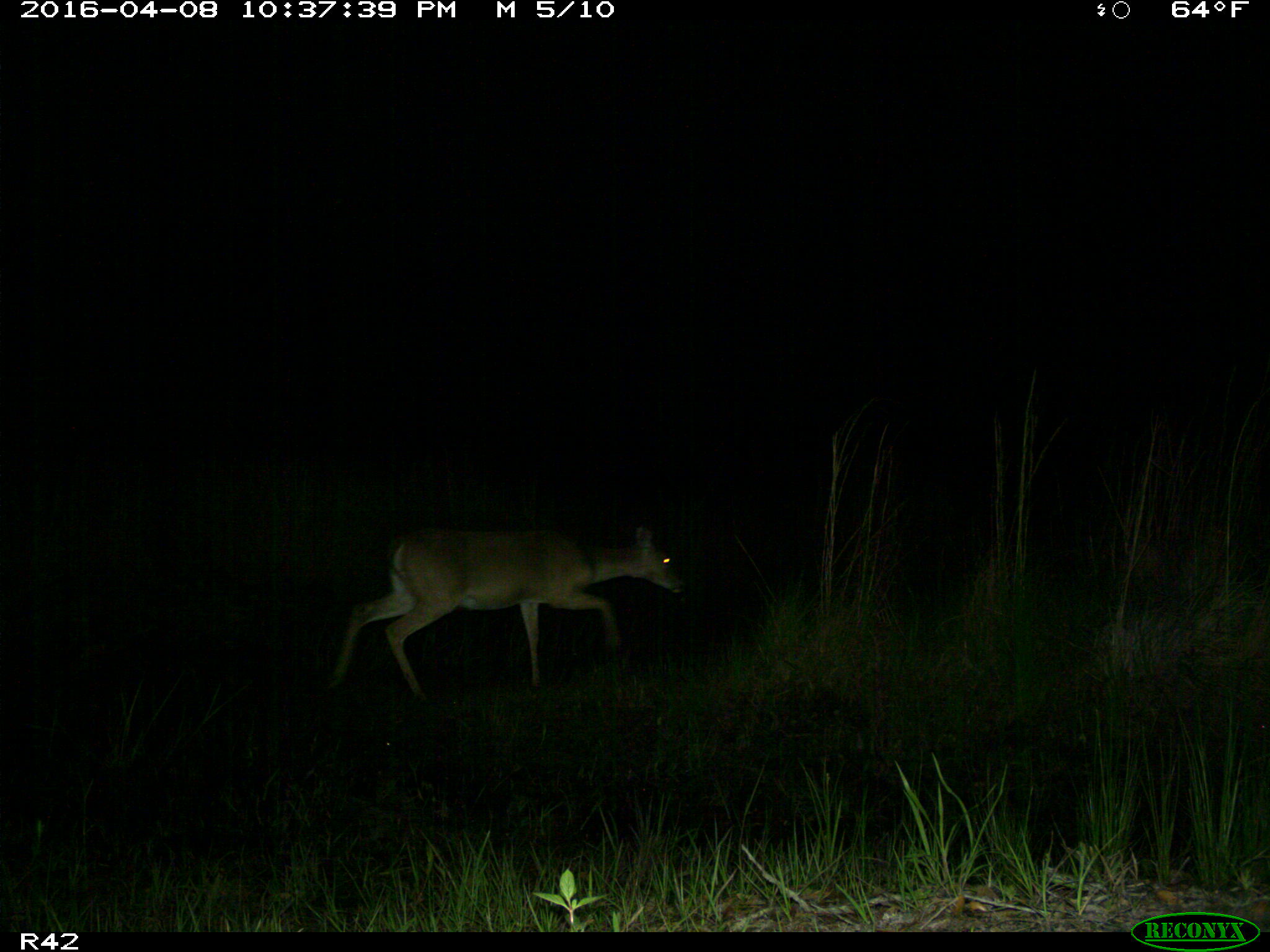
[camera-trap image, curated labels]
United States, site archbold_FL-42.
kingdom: Animalia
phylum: Chordata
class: Mammalia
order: Artiodactyla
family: Cervidae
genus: Odocoileus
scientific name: Odocoileus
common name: deer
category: unidentified deer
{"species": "unidentified deer (deer) (Odocoileus)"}